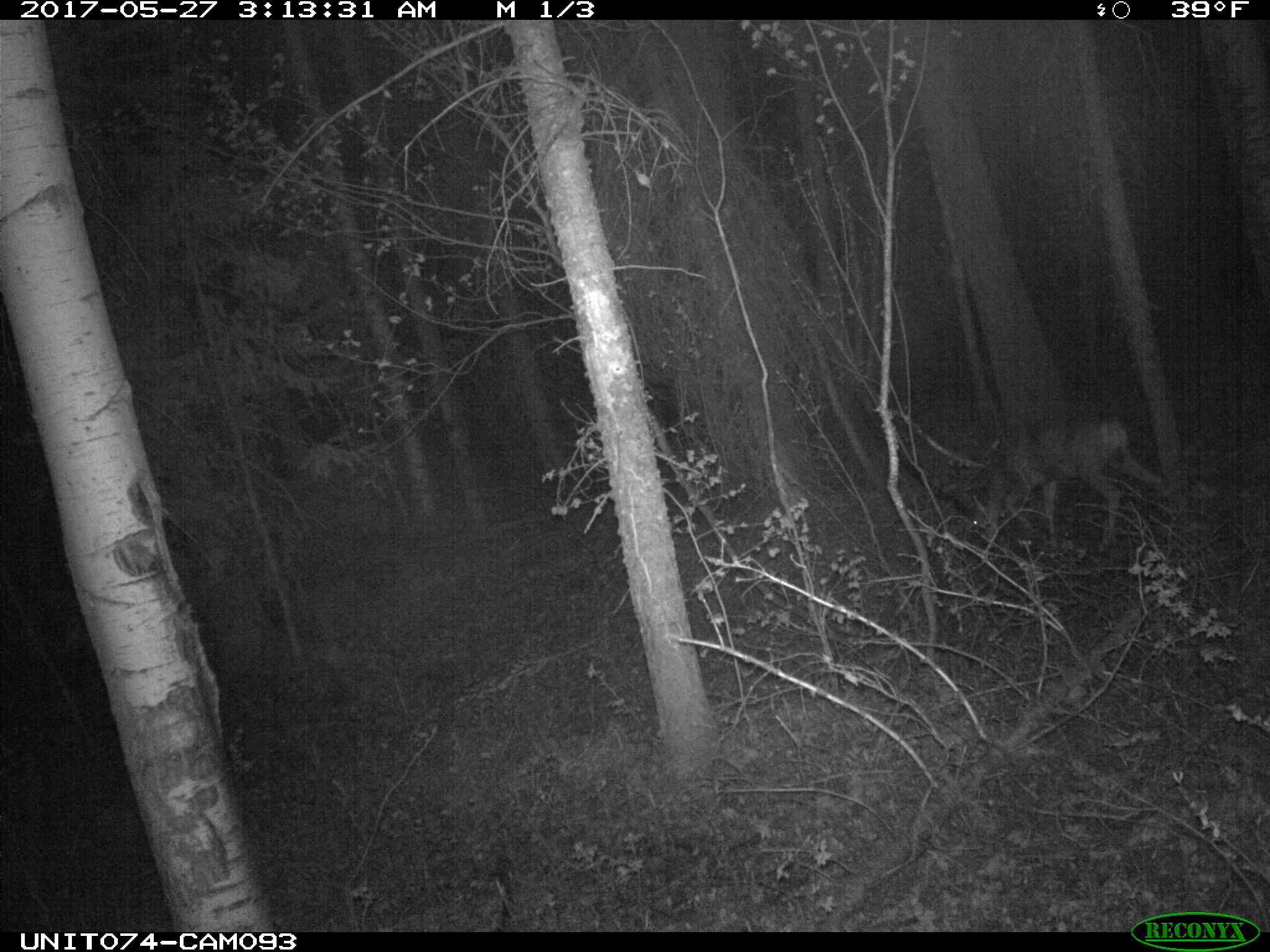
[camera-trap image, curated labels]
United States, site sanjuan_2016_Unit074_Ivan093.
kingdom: Animalia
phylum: Chordata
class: Mammalia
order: Artiodactyla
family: Cervidae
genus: Odocoileus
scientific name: Odocoileus hemionus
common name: mule deer